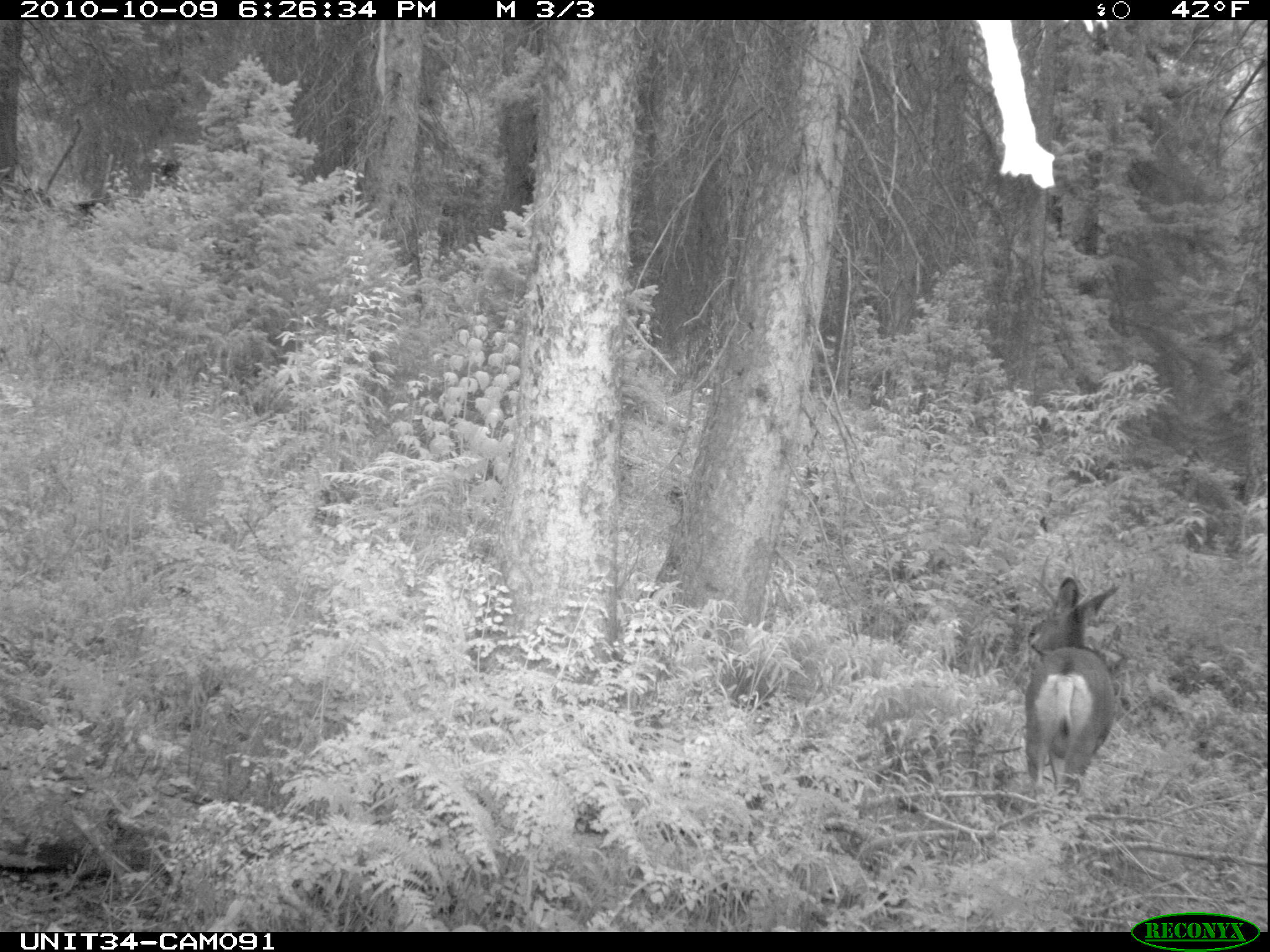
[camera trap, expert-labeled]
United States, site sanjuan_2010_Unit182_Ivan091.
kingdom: Animalia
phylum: Chordata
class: Mammalia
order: Artiodactyla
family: Cervidae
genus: Odocoileus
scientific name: Odocoileus hemionus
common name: mule deer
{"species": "Odocoileus hemionus (mule deer)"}